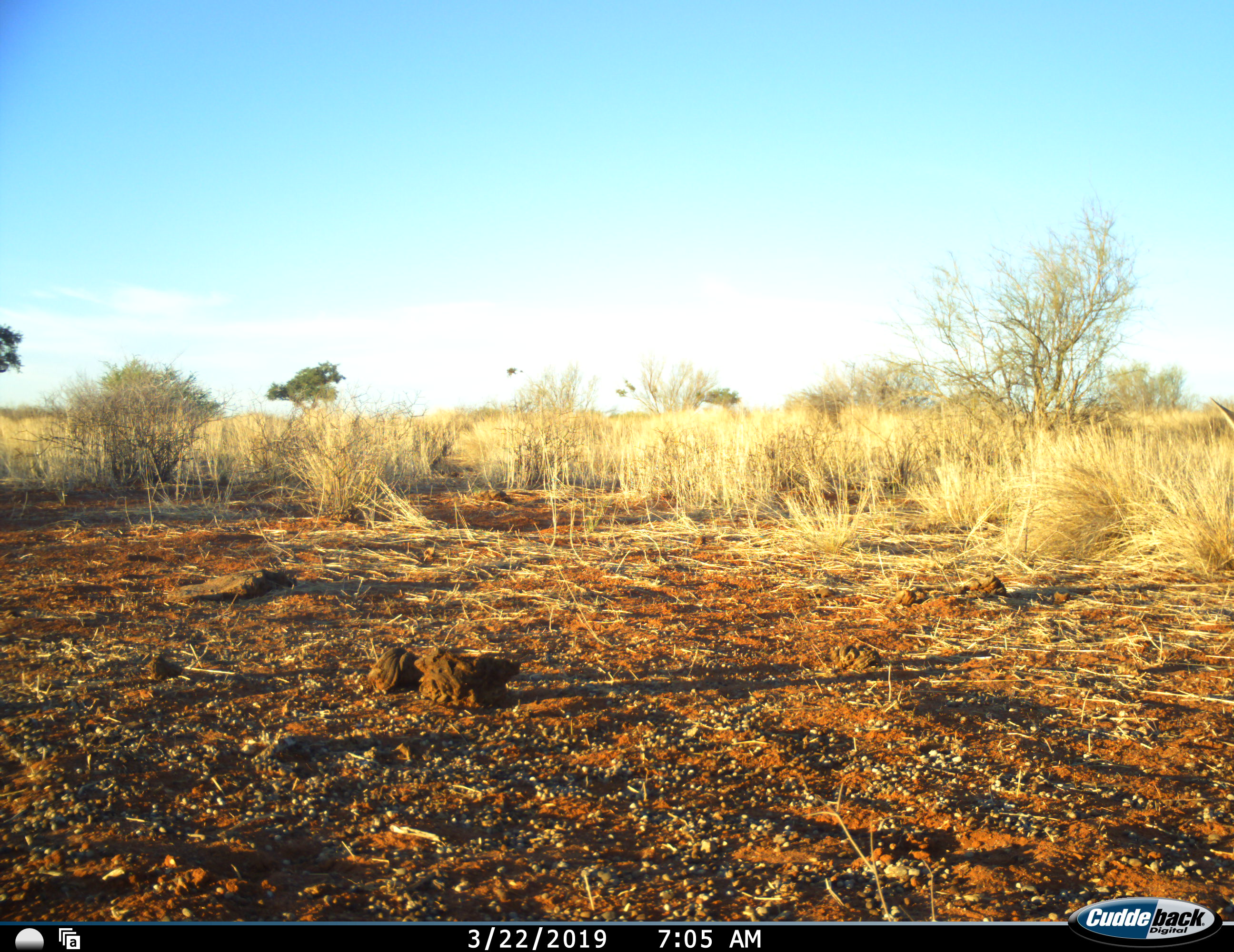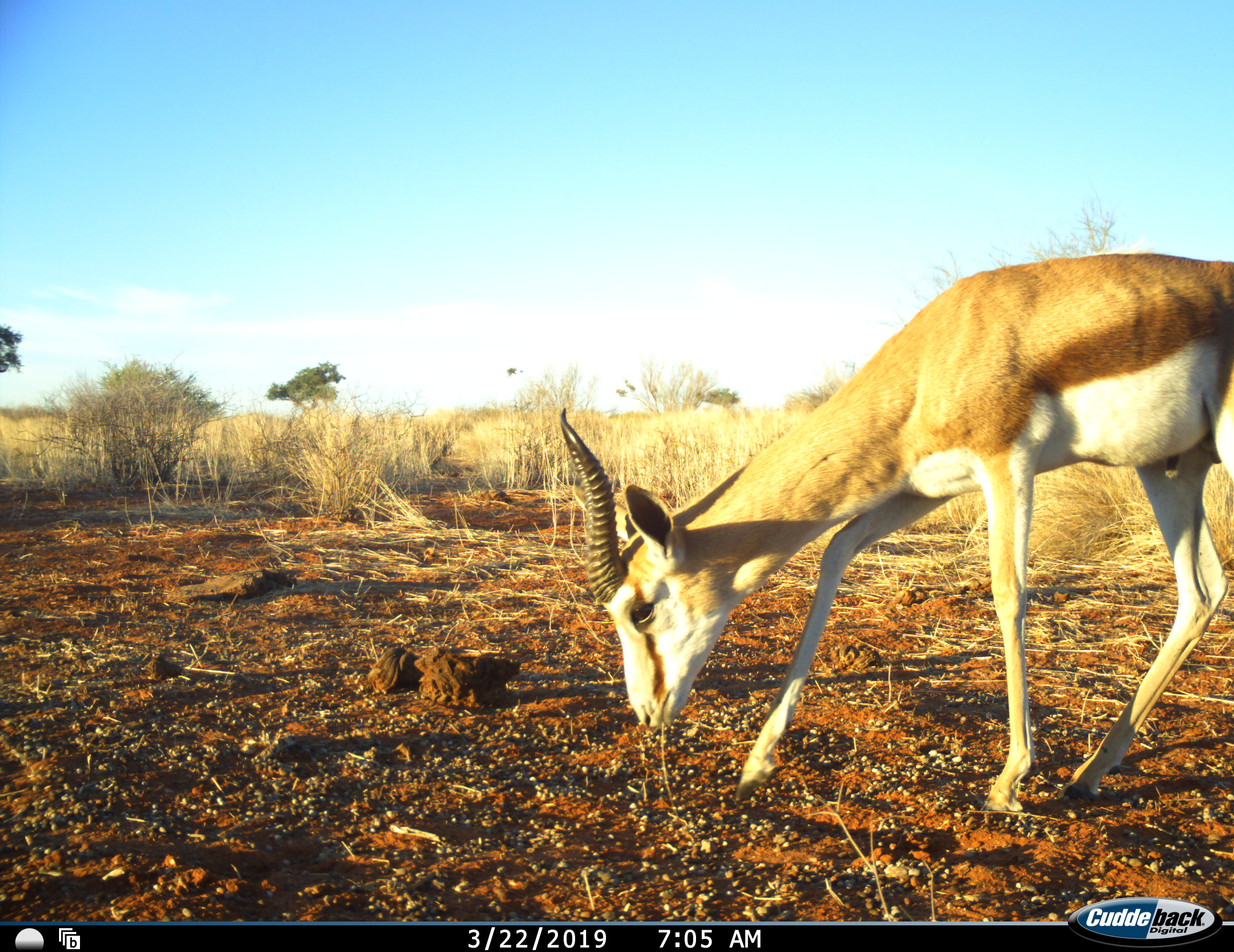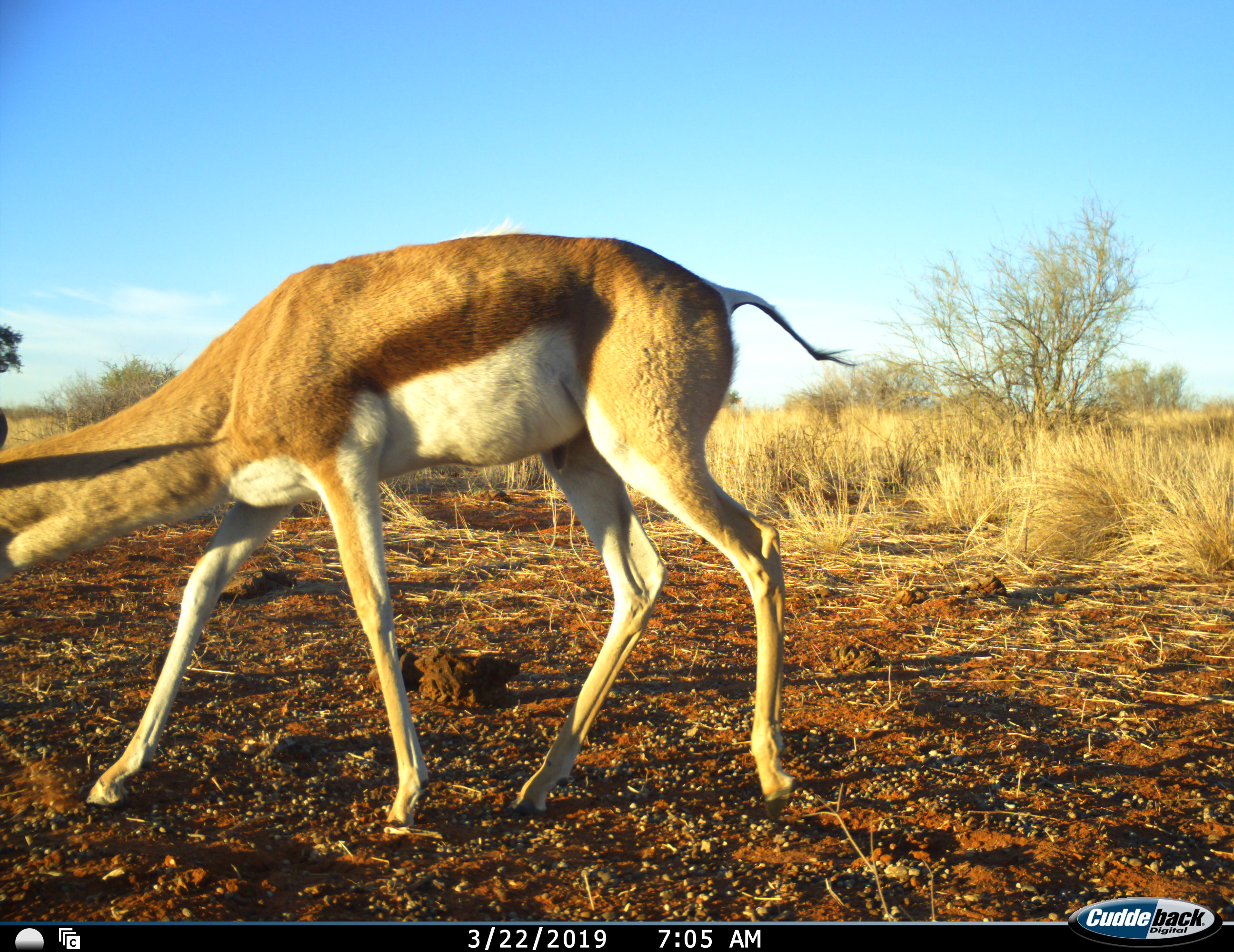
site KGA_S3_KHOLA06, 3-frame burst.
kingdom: Animalia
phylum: Chordata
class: Mammalia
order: Artiodactyla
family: Bovidae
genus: Antidorcas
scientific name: Antidorcas marsupialis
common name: springbok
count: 1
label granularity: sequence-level